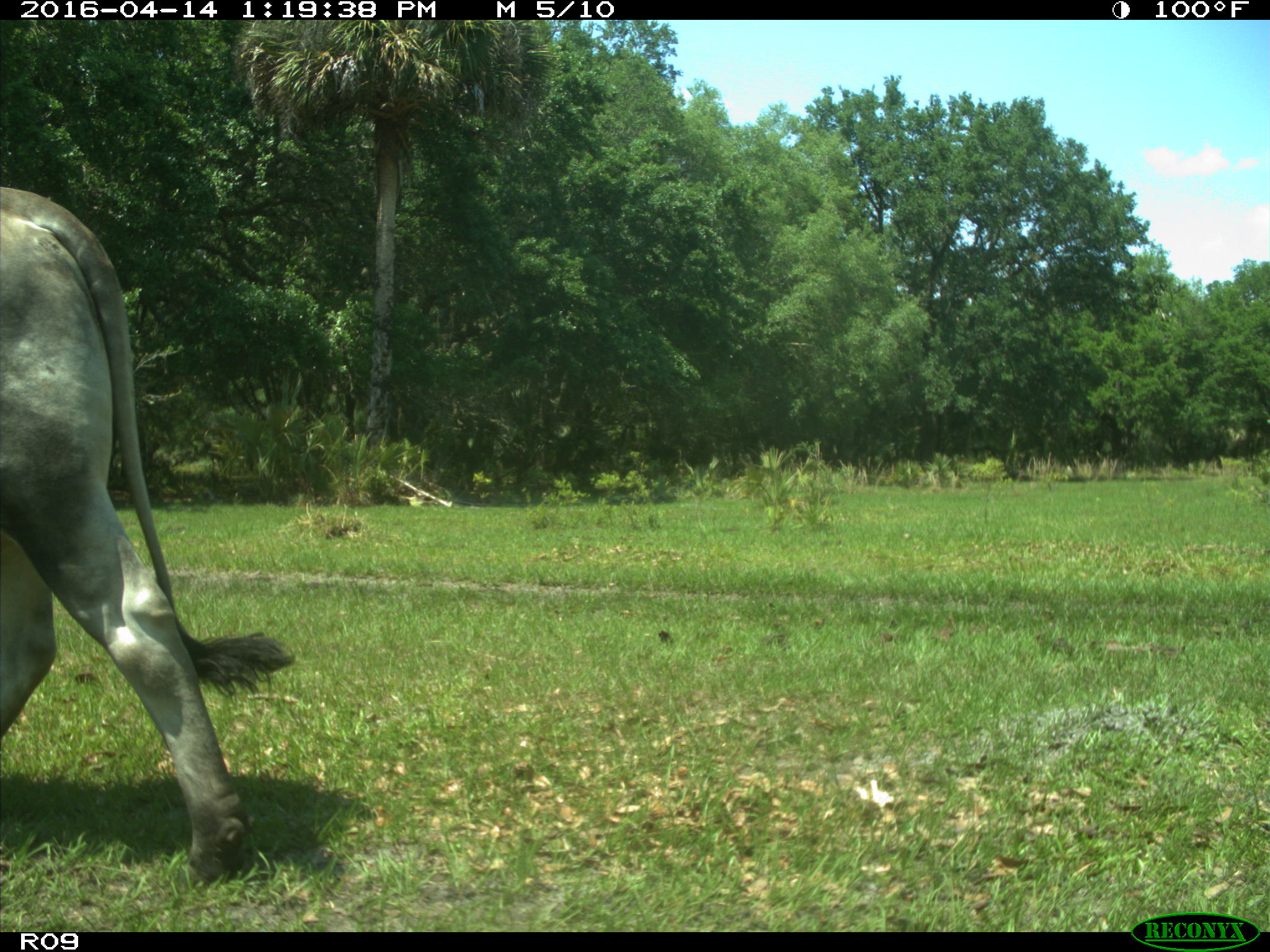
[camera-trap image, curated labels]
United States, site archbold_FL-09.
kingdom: Animalia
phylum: Chordata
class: Mammalia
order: Artiodactyla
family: Bovidae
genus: Bos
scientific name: Bos taurus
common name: domestic cow